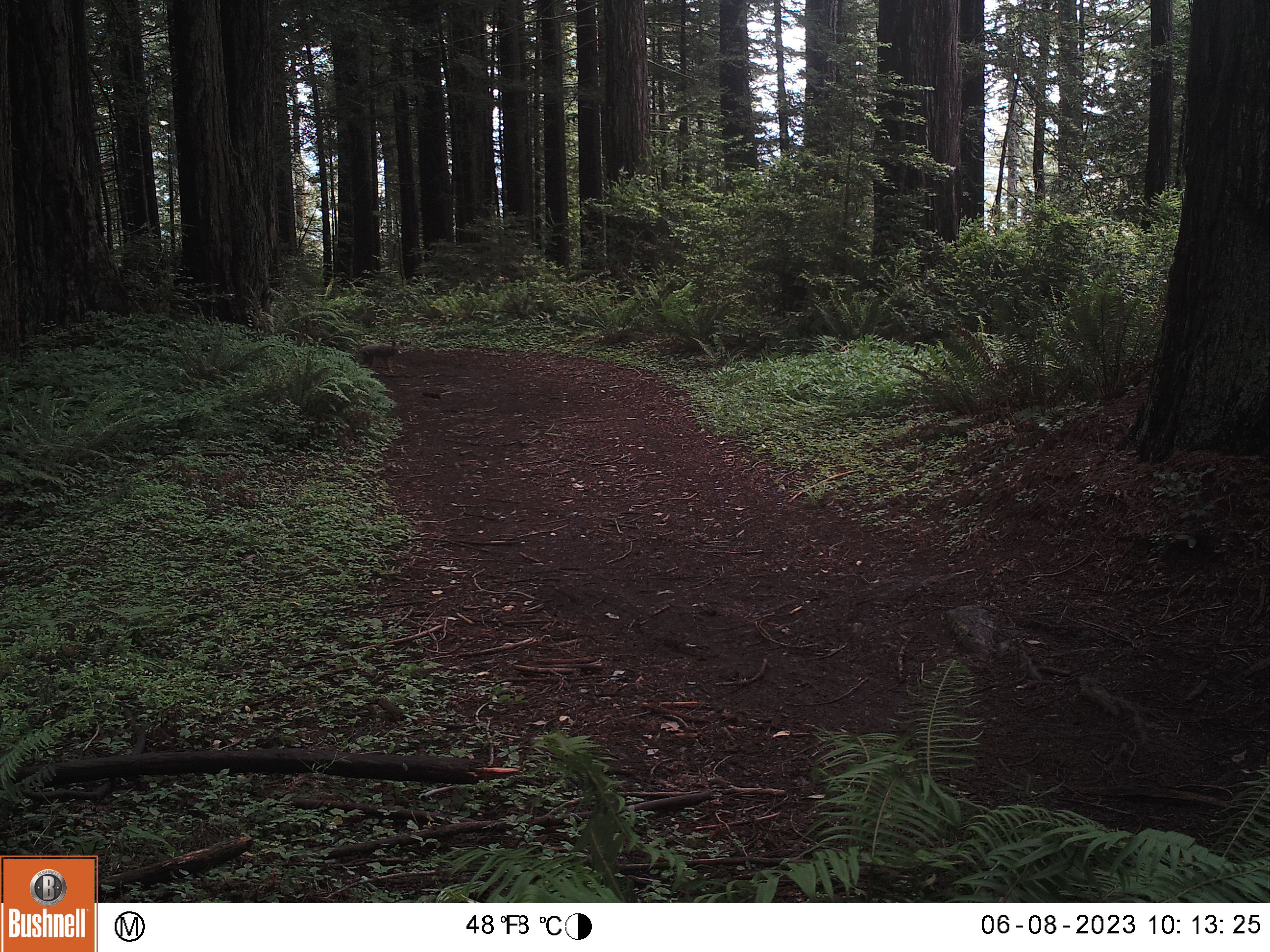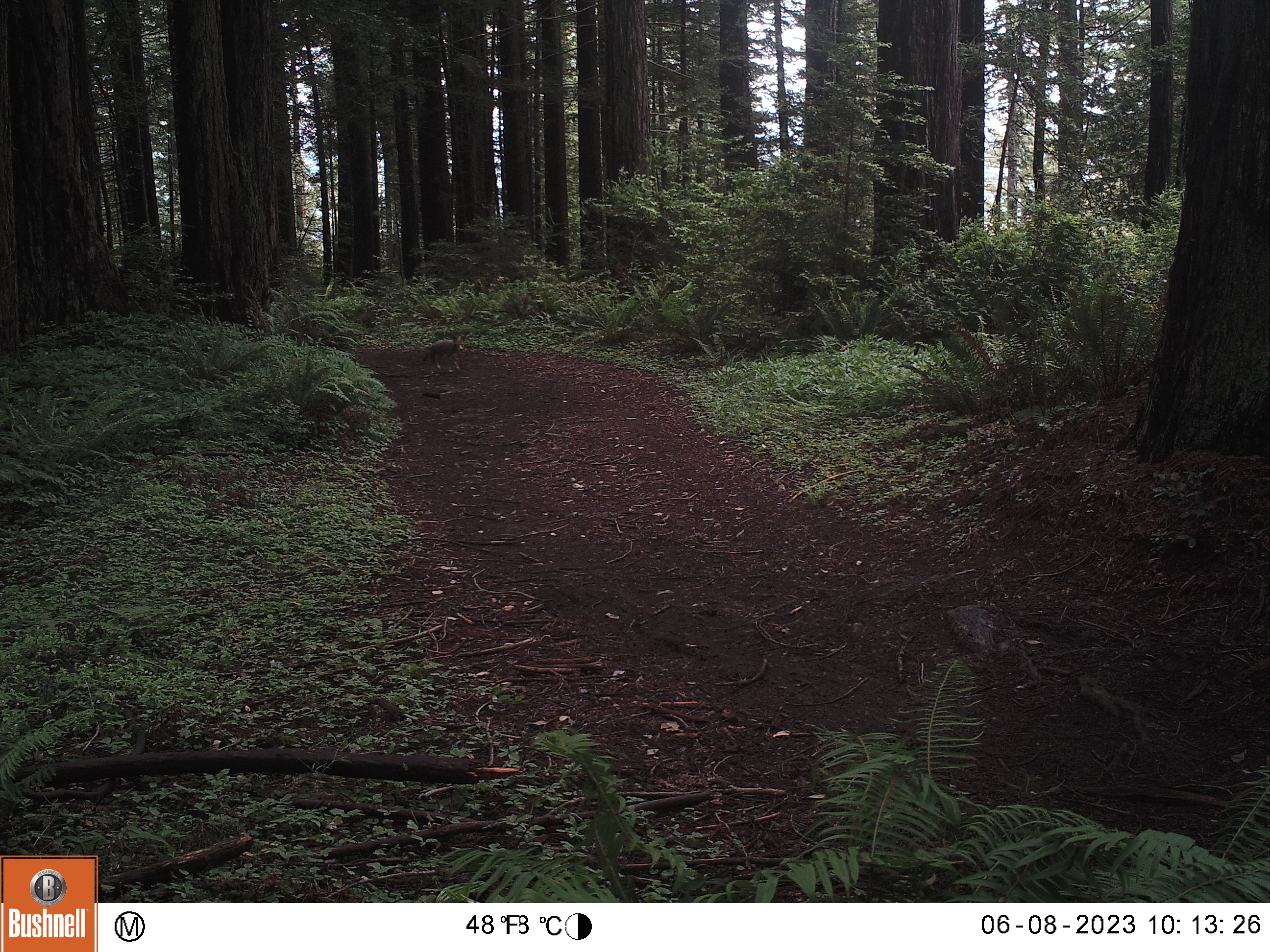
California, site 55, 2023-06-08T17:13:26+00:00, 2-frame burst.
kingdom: Animalia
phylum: Chordata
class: Mammalia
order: Carnivora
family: Canidae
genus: Canis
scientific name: Canis latrans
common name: coyote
Coyote (Canis latrans).